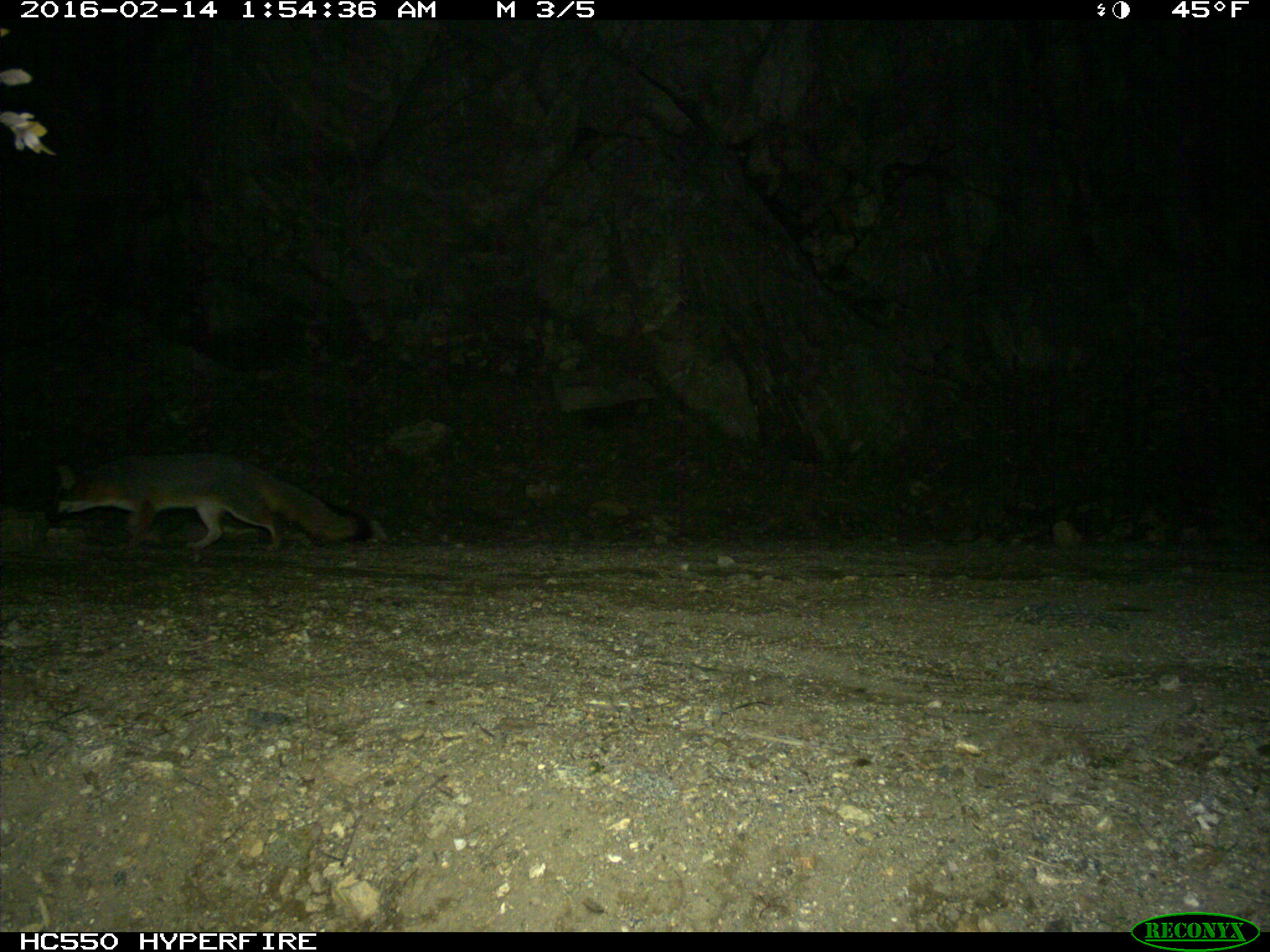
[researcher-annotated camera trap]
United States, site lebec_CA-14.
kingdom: Animalia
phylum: Chordata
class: Mammalia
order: Carnivora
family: Canidae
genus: Urocyon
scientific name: Urocyon cinereoargenteus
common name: gray fox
Urocyon cinereoargenteus (gray fox).